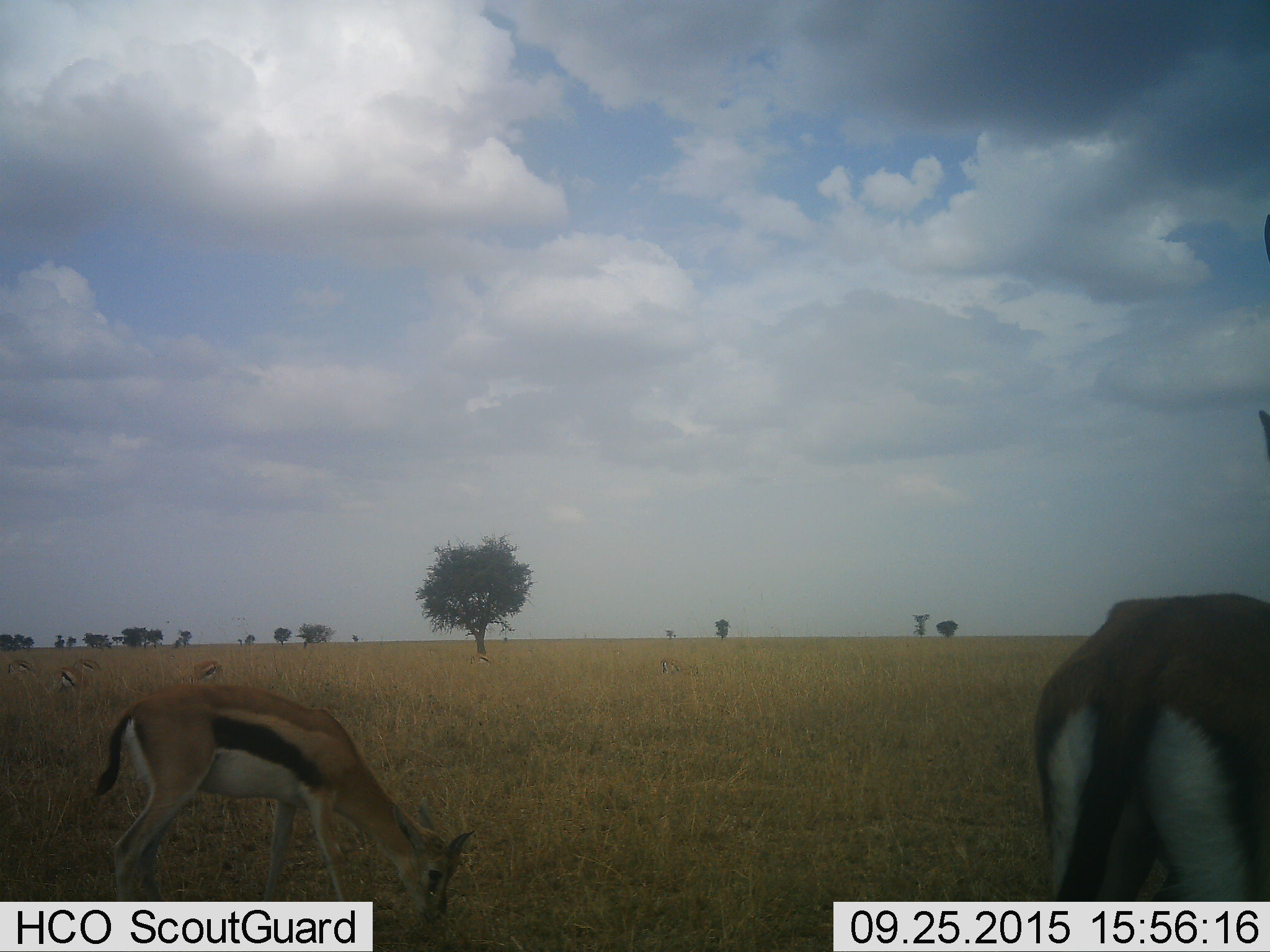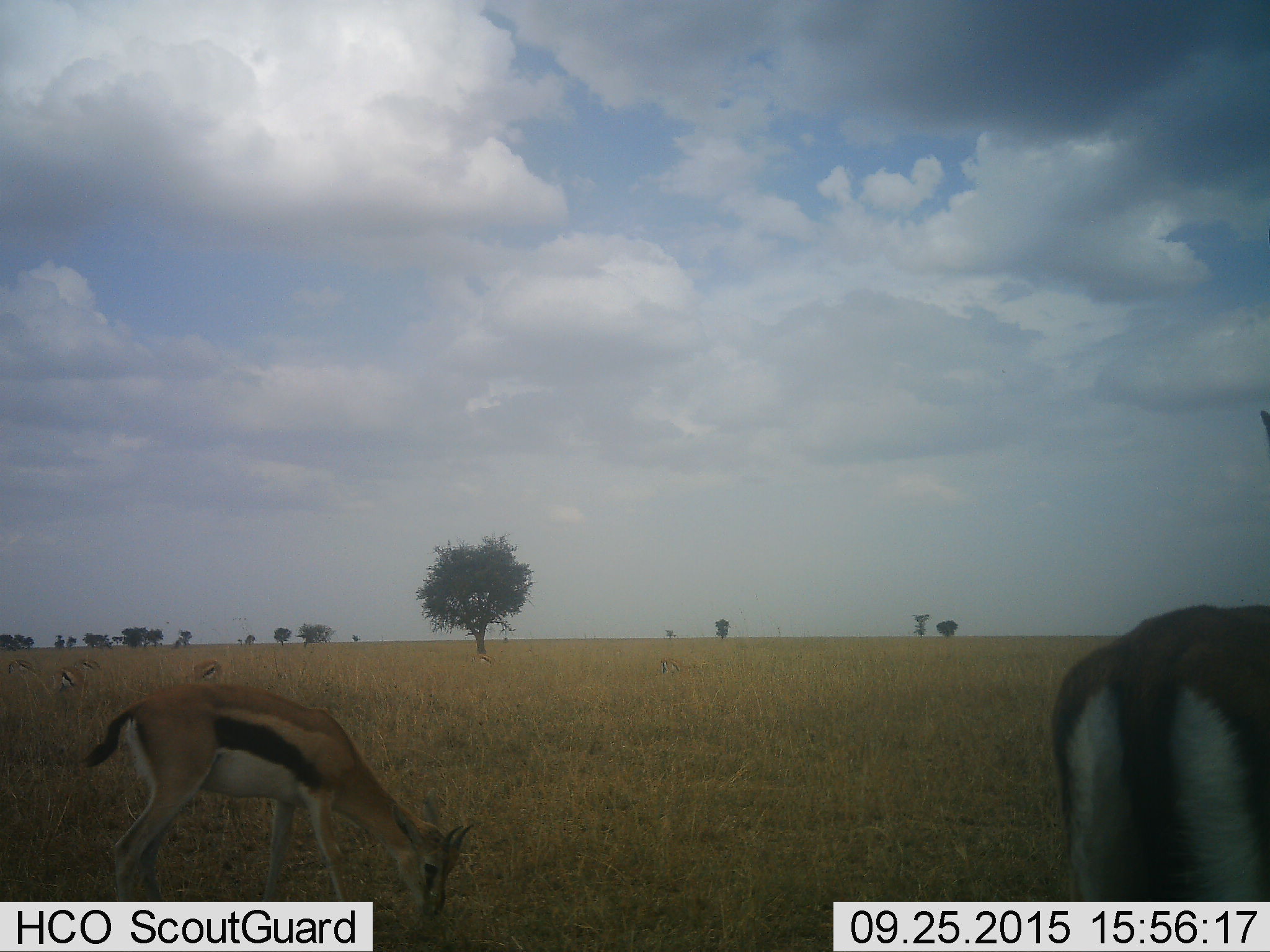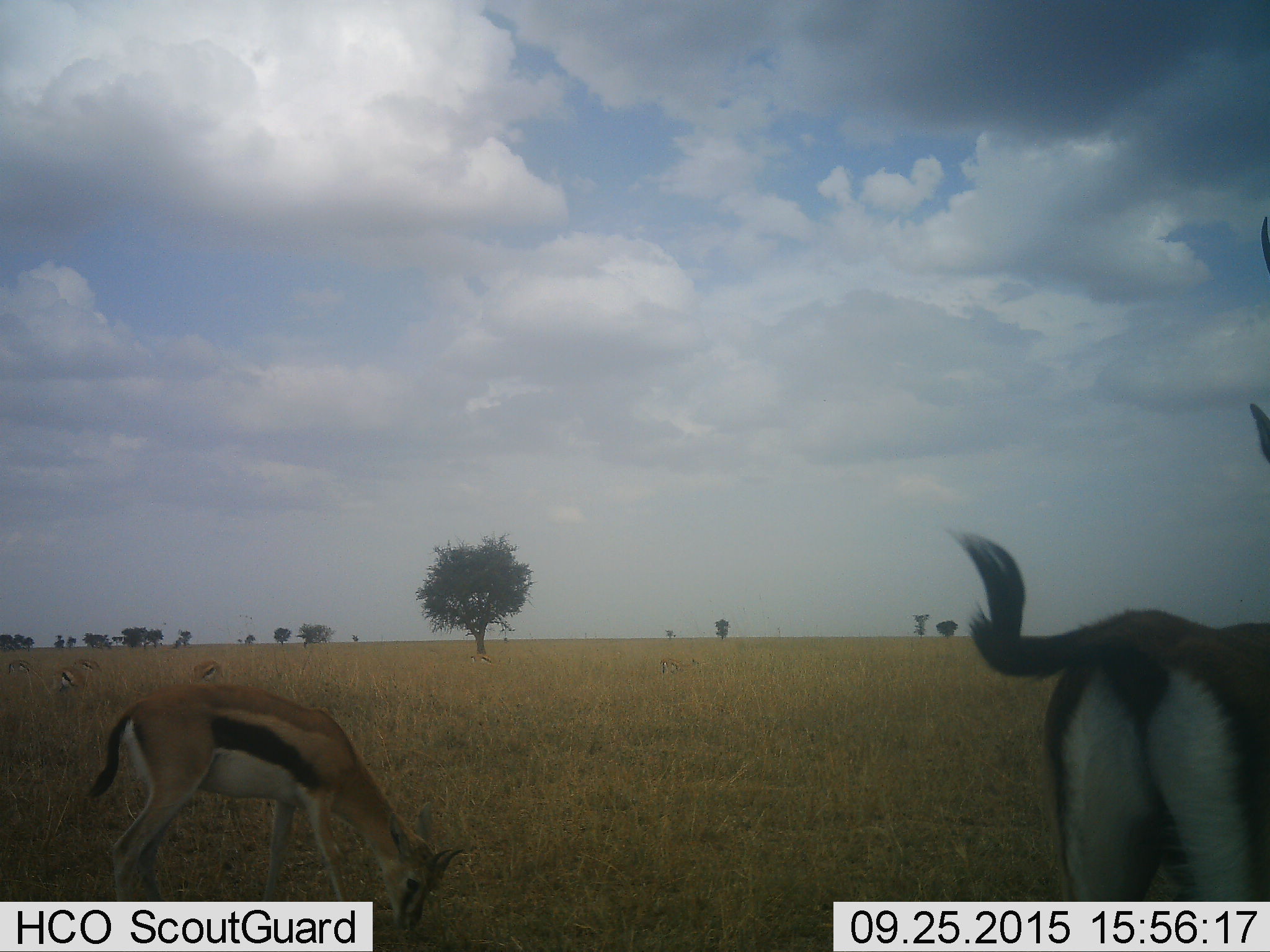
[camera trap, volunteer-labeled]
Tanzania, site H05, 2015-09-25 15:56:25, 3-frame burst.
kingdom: Animalia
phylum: Chordata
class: Mammalia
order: Artiodactyla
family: Bovidae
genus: Eudorcas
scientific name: Eudorcas thomsonii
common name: thomson's gazelle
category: gazellethomsons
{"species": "gazellethomsons (thomson's gazelle) (Eudorcas thomsonii)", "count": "6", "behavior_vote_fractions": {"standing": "40%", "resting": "0%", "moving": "10%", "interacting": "0%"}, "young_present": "0%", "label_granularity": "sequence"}